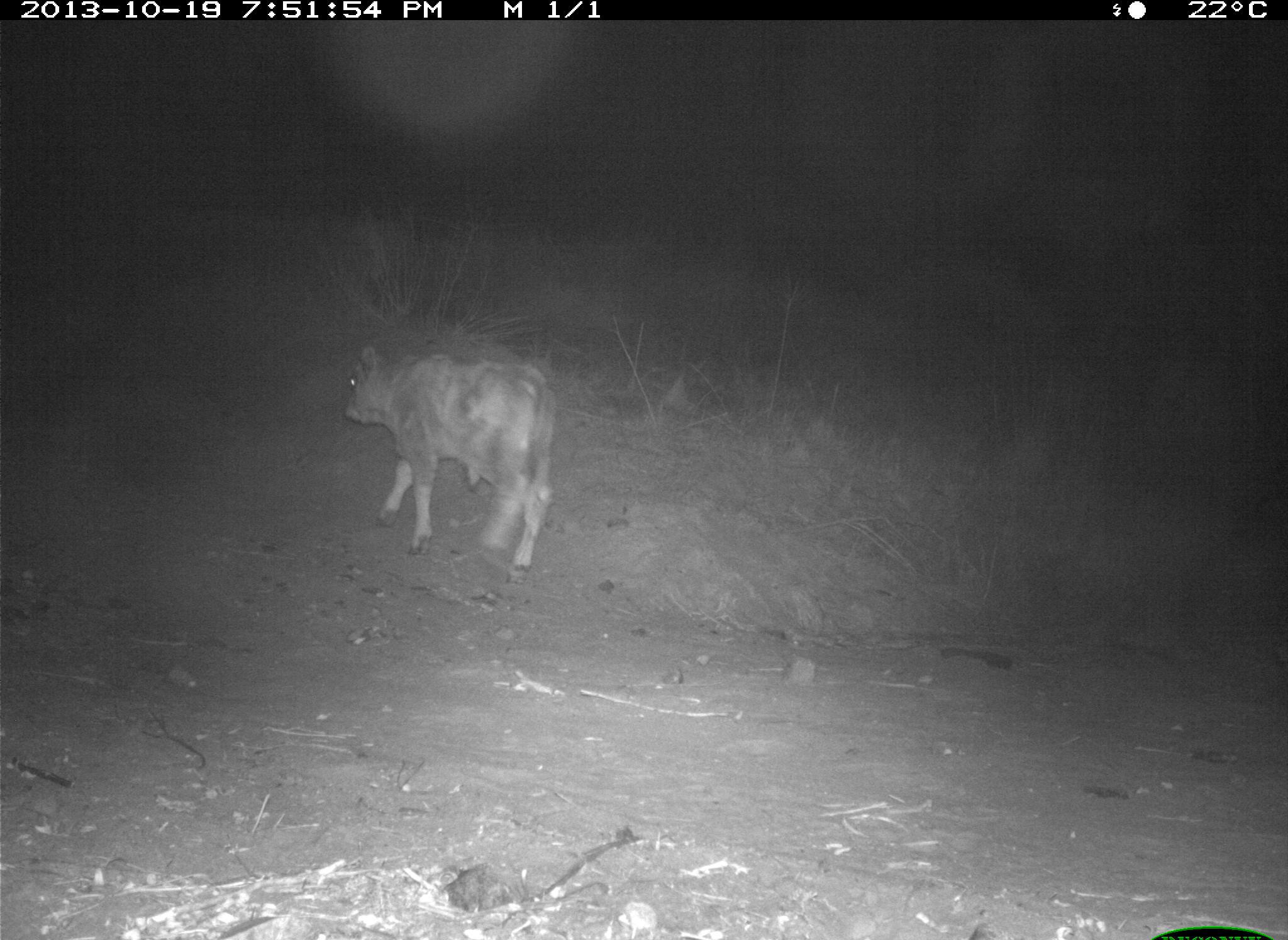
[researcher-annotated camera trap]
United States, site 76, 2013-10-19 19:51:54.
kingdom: Animalia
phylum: Chordata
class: Mammalia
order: Artiodactyla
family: Bovidae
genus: Bos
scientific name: Bos taurus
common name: cow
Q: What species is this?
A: Cow (Bos taurus).